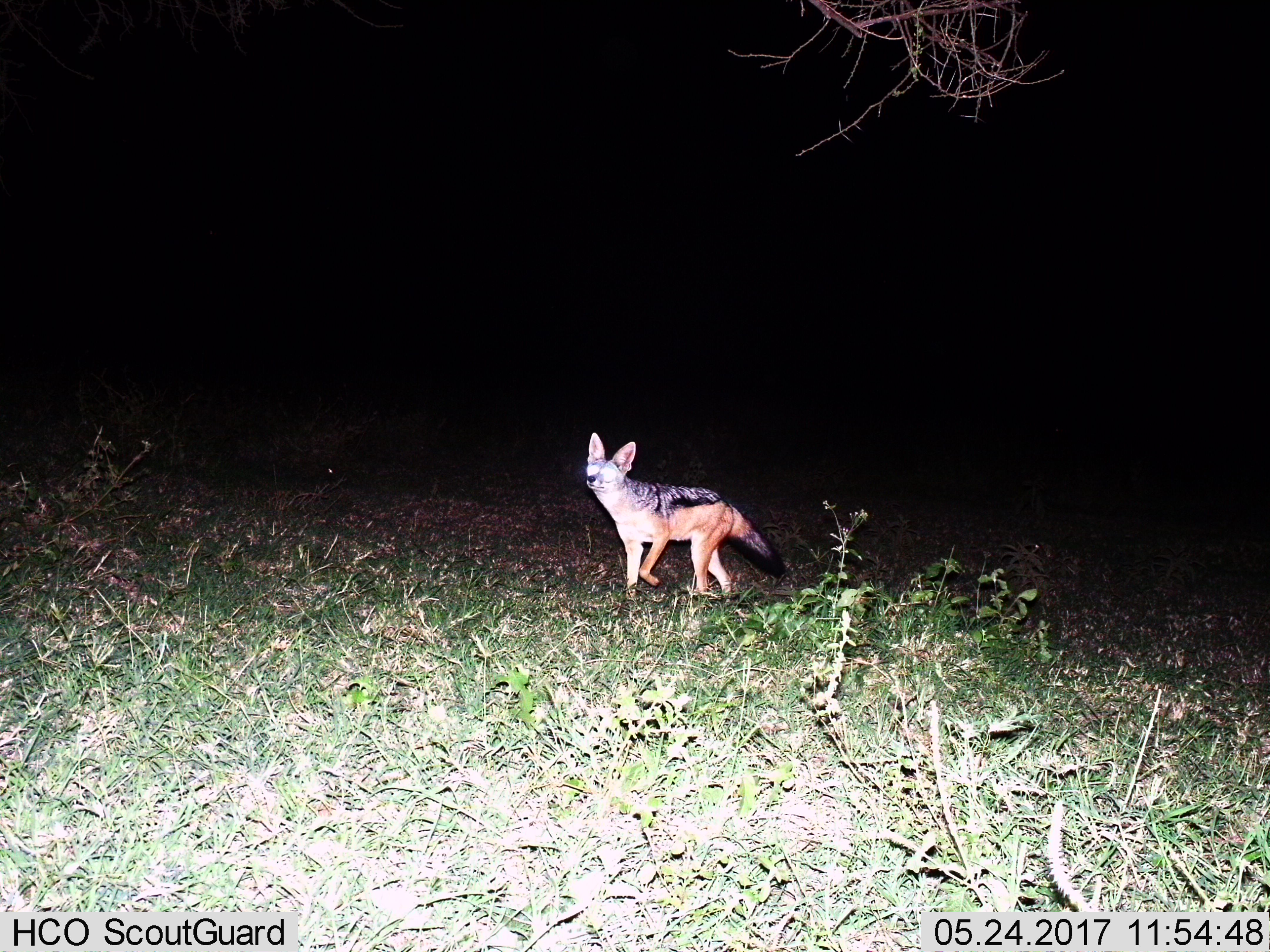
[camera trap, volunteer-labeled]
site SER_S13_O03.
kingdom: Animalia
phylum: Chordata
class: Mammalia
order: Carnivora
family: Canidae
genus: Lupulella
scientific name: Lupulella mesomelas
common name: black-backed jackal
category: jackalblackbacked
Jackalblackbacked (black-backed jackal) (Lupulella mesomelas), count 1. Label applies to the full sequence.